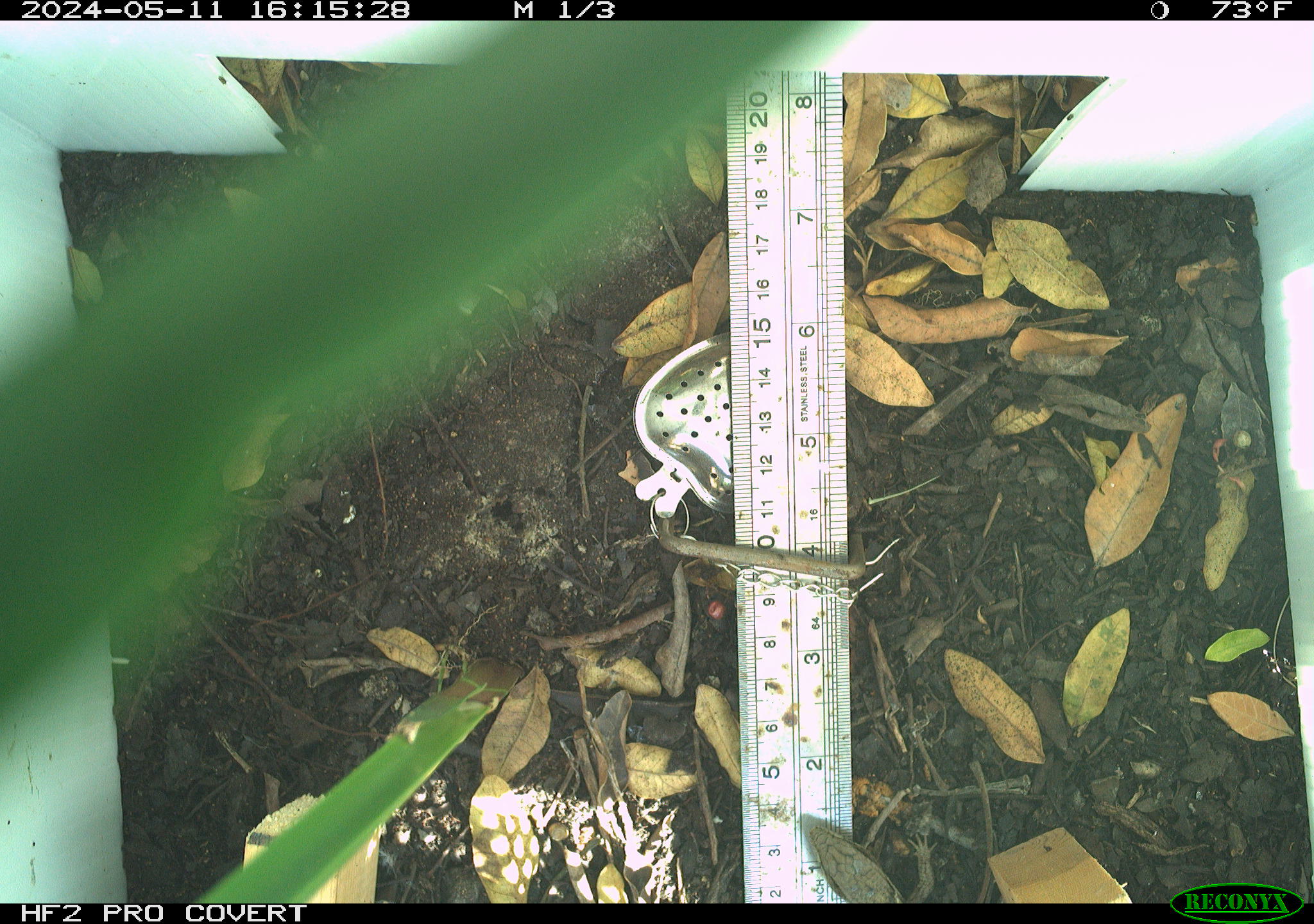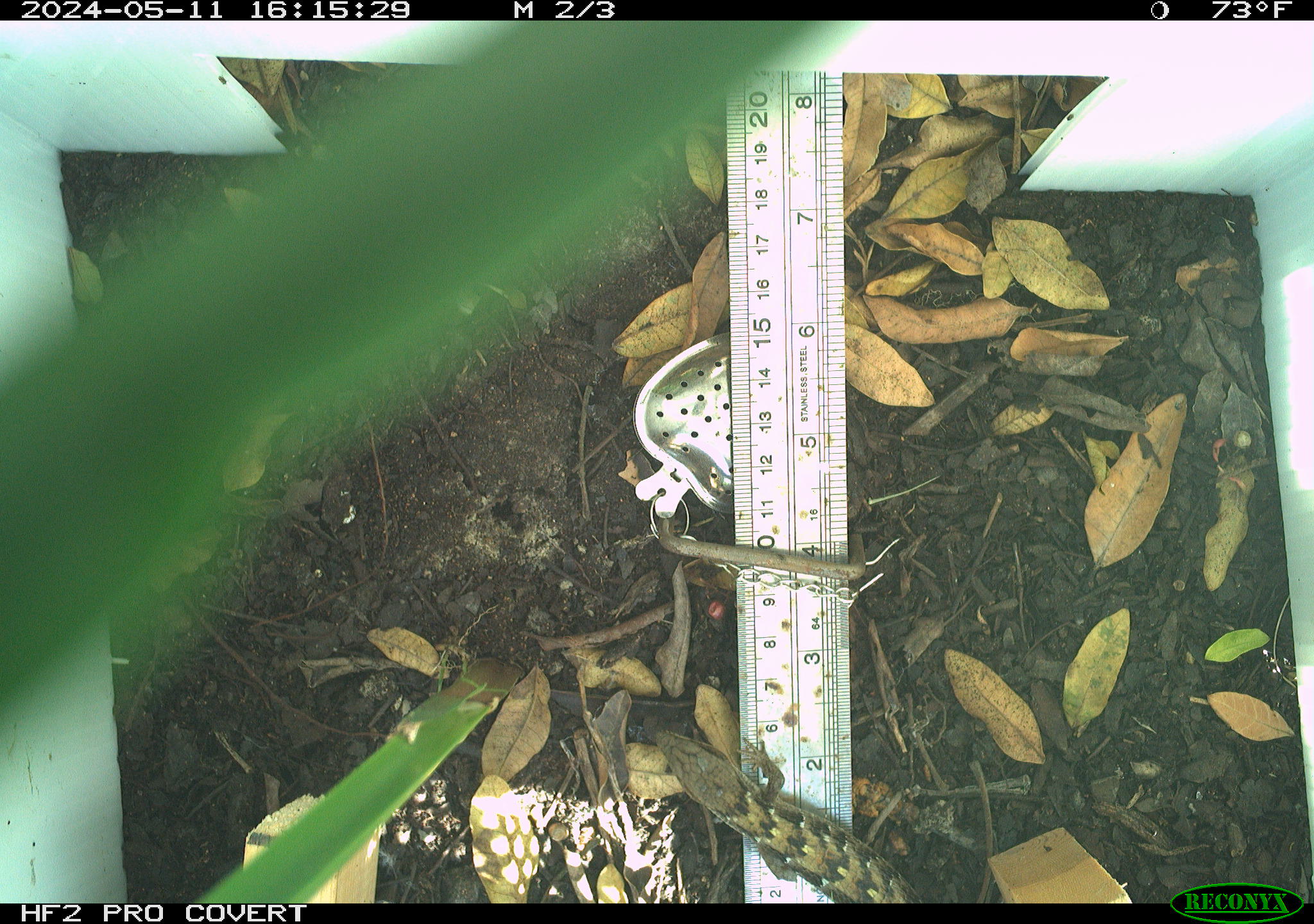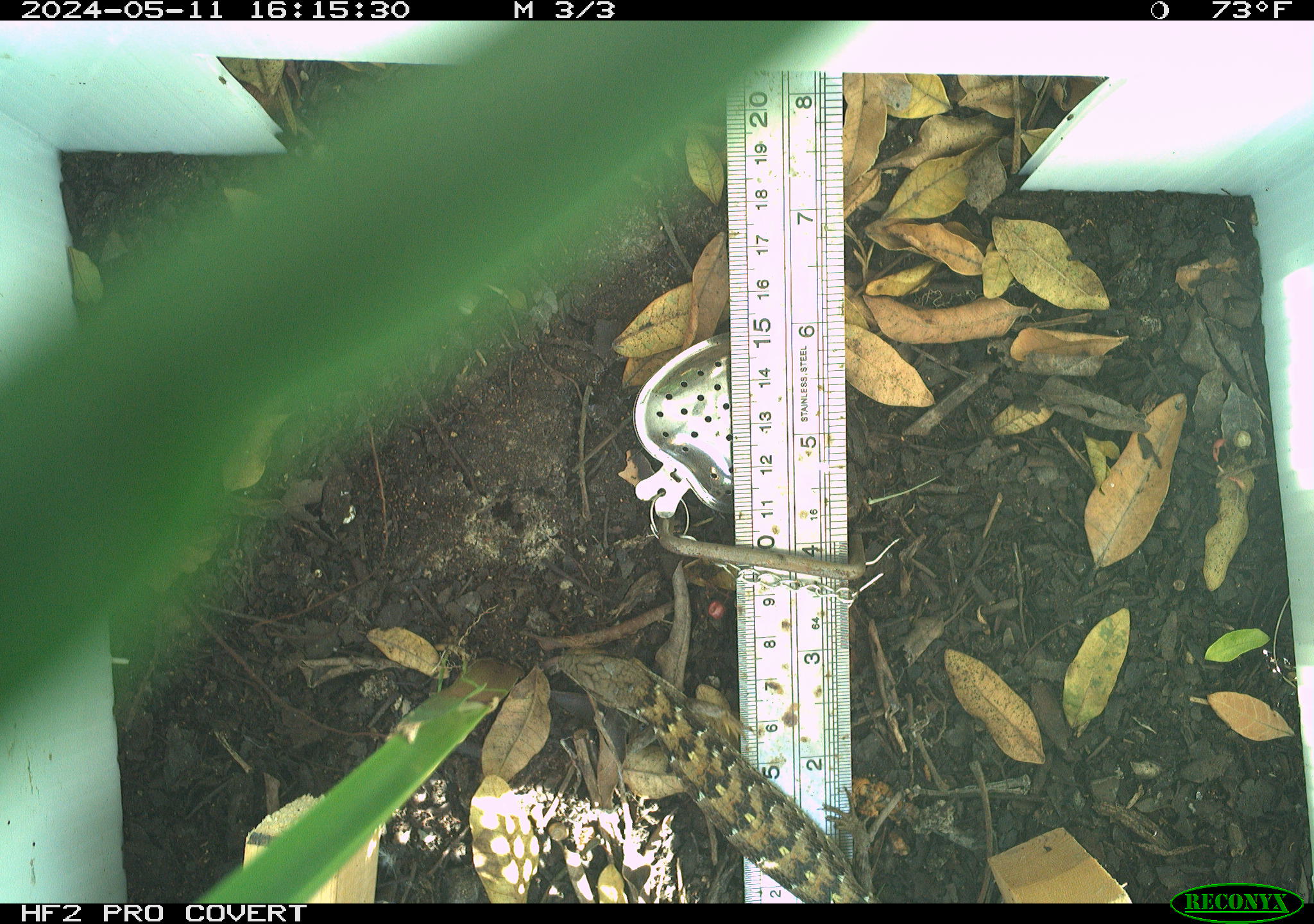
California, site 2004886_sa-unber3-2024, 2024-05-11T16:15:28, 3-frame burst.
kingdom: Animalia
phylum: Chordata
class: Reptilia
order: Squamata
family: Anguidae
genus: Elgaria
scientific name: Elgaria multicarinata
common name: southern alligator lizard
Southern alligator lizard (Elgaria multicarinata).